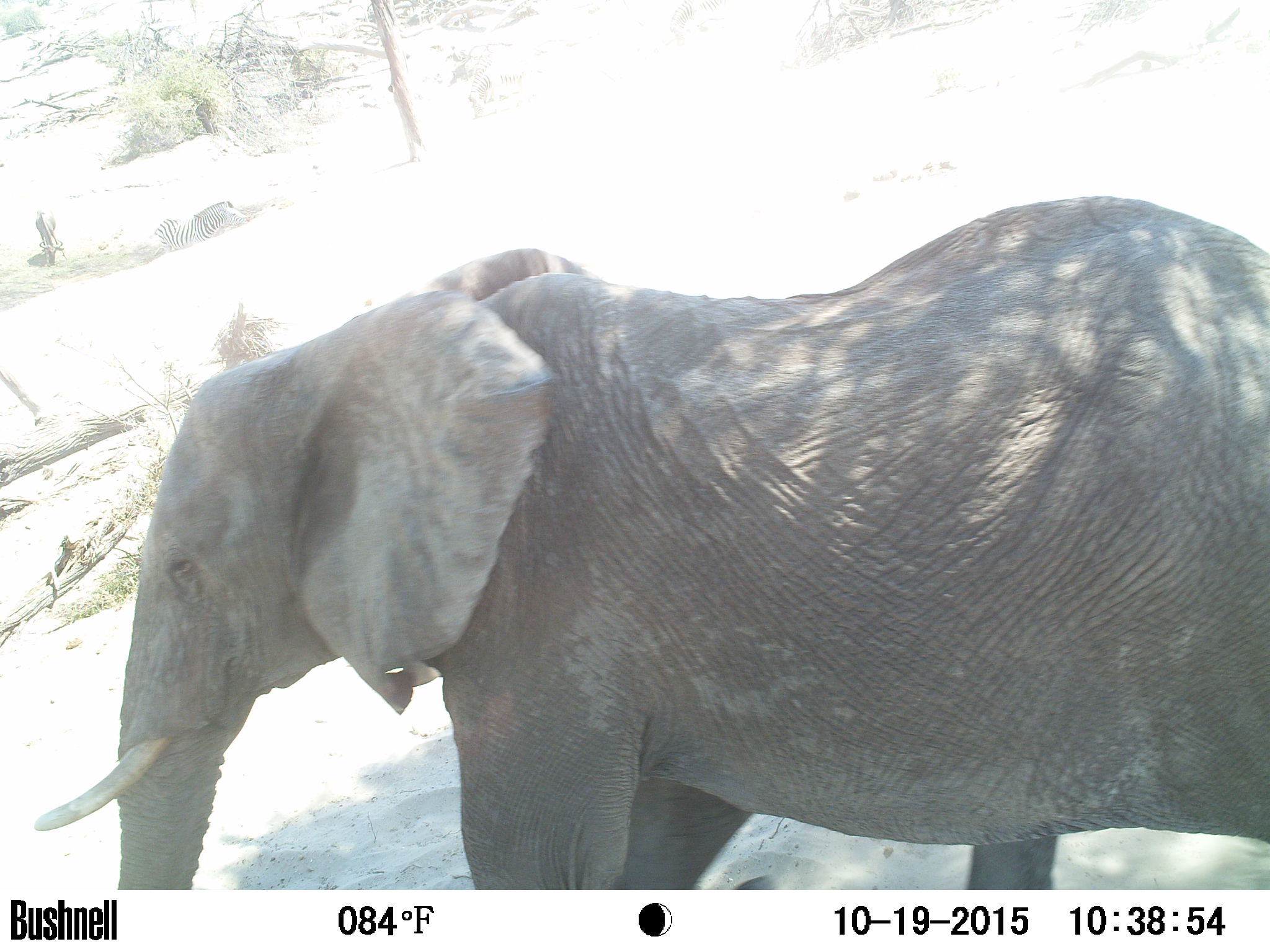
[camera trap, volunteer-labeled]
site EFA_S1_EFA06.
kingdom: Animalia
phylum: Chordata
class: Mammalia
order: Proboscidea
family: Elephantidae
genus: Loxodonta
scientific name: Loxodonta africana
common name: african bush elephant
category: elephant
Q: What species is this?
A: Elephant (african bush elephant) (Loxodonta africana).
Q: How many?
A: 1.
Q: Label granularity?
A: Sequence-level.